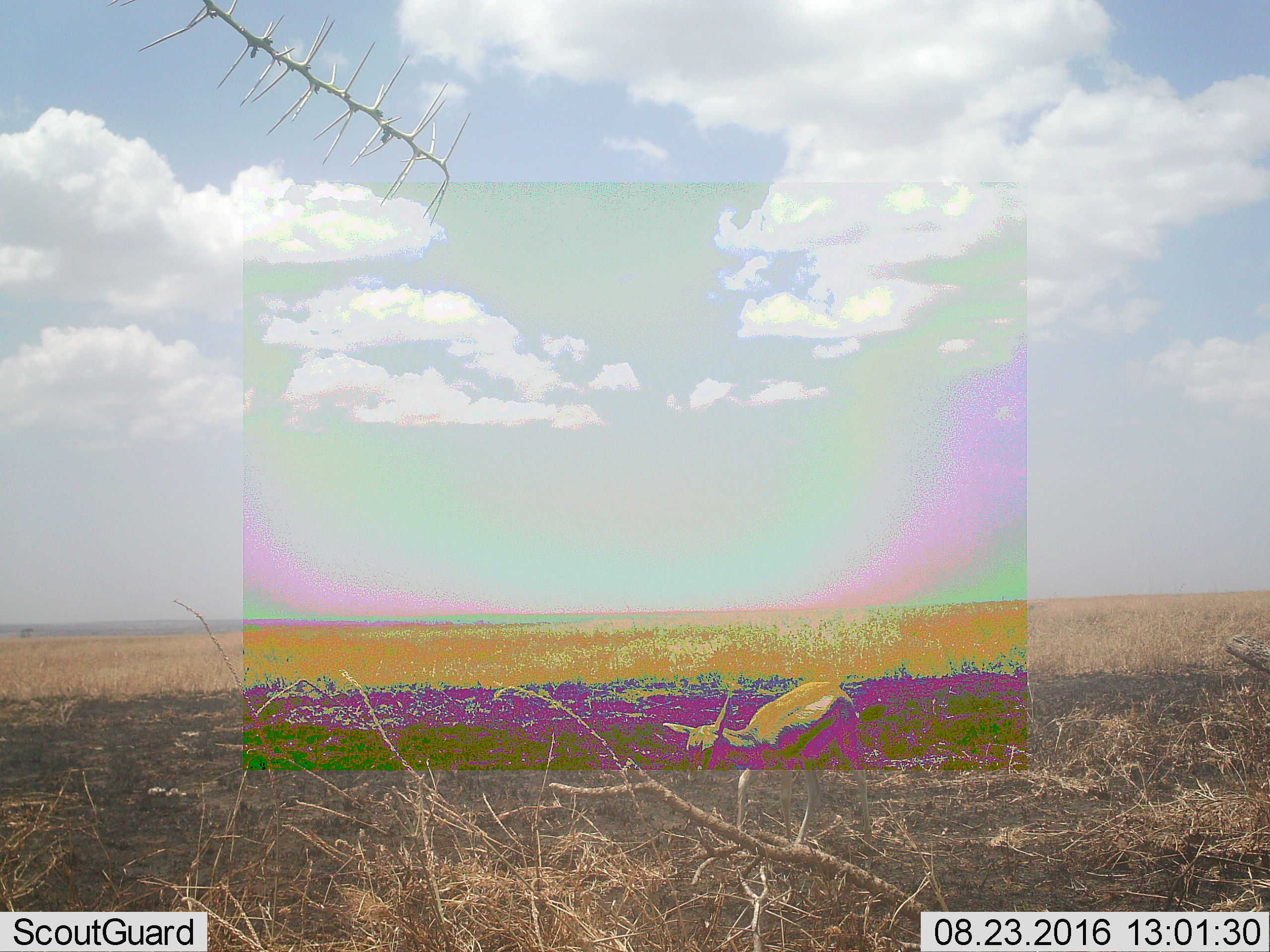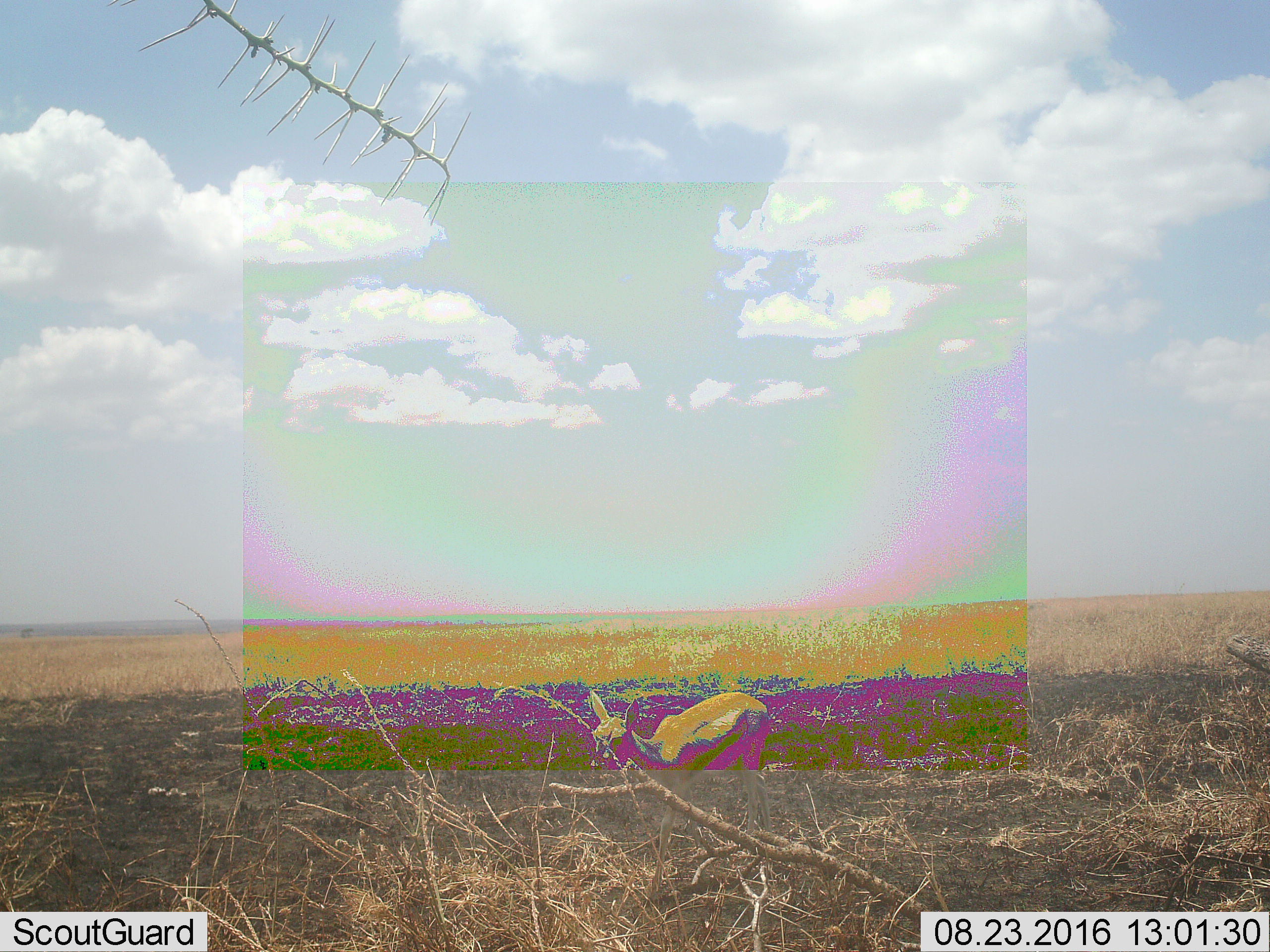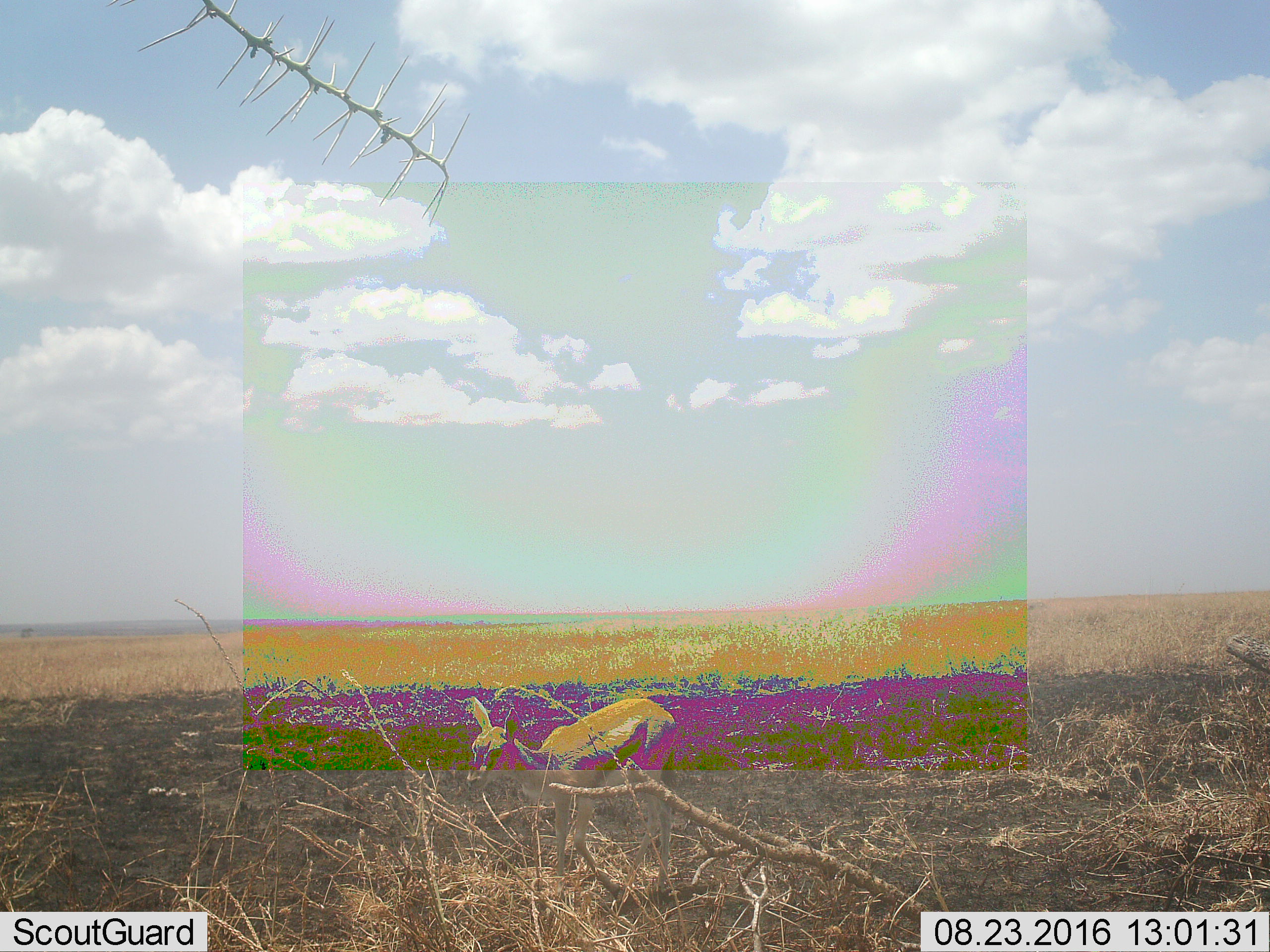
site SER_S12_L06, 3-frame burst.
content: unidentified animal